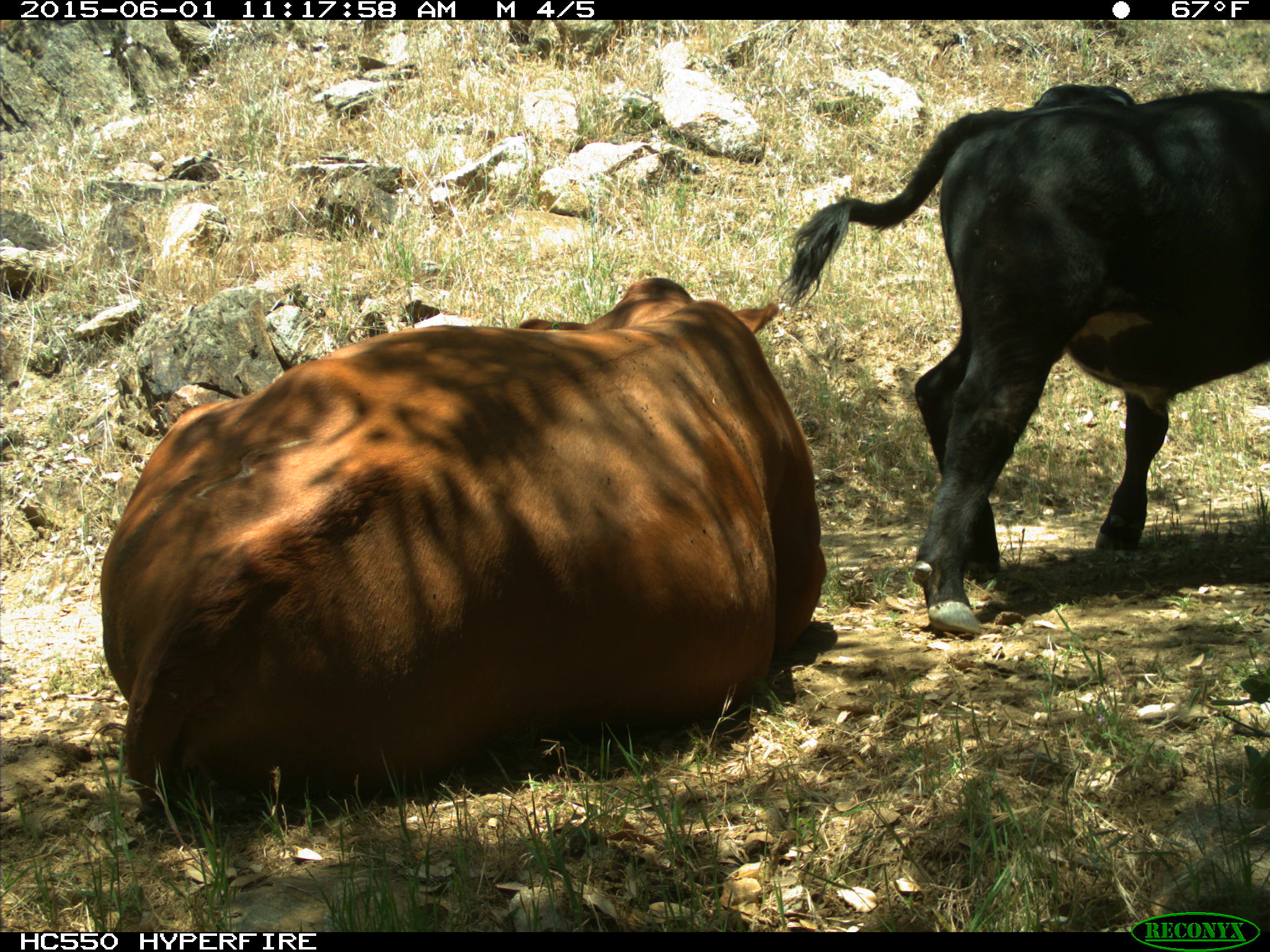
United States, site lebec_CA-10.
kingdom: Animalia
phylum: Chordata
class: Mammalia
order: Artiodactyla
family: Bovidae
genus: Bos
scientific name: Bos taurus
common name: domestic cow